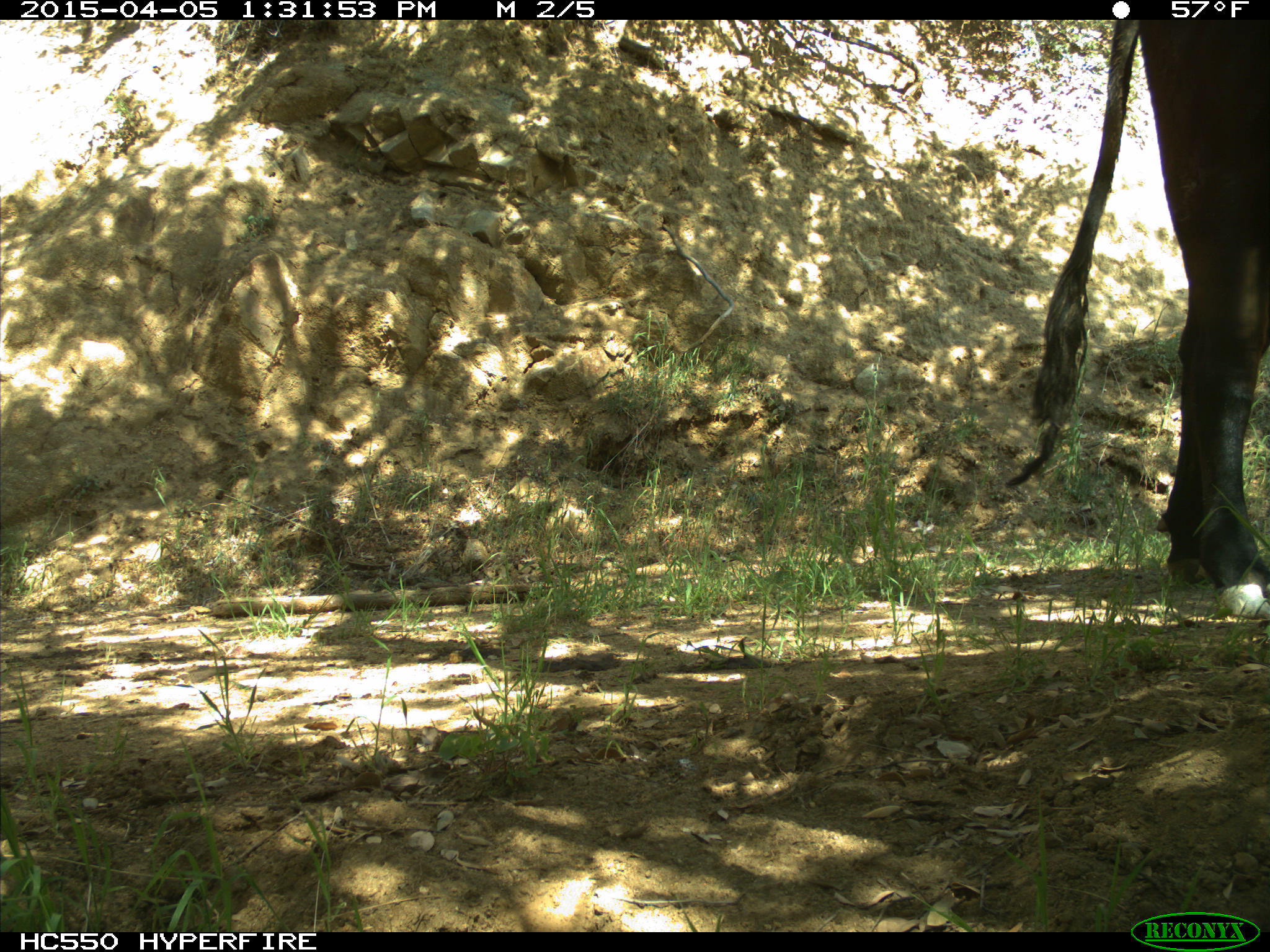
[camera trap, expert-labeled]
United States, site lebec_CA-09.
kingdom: Animalia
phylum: Chordata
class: Mammalia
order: Artiodactyla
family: Bovidae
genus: Bos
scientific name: Bos taurus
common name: domestic cow